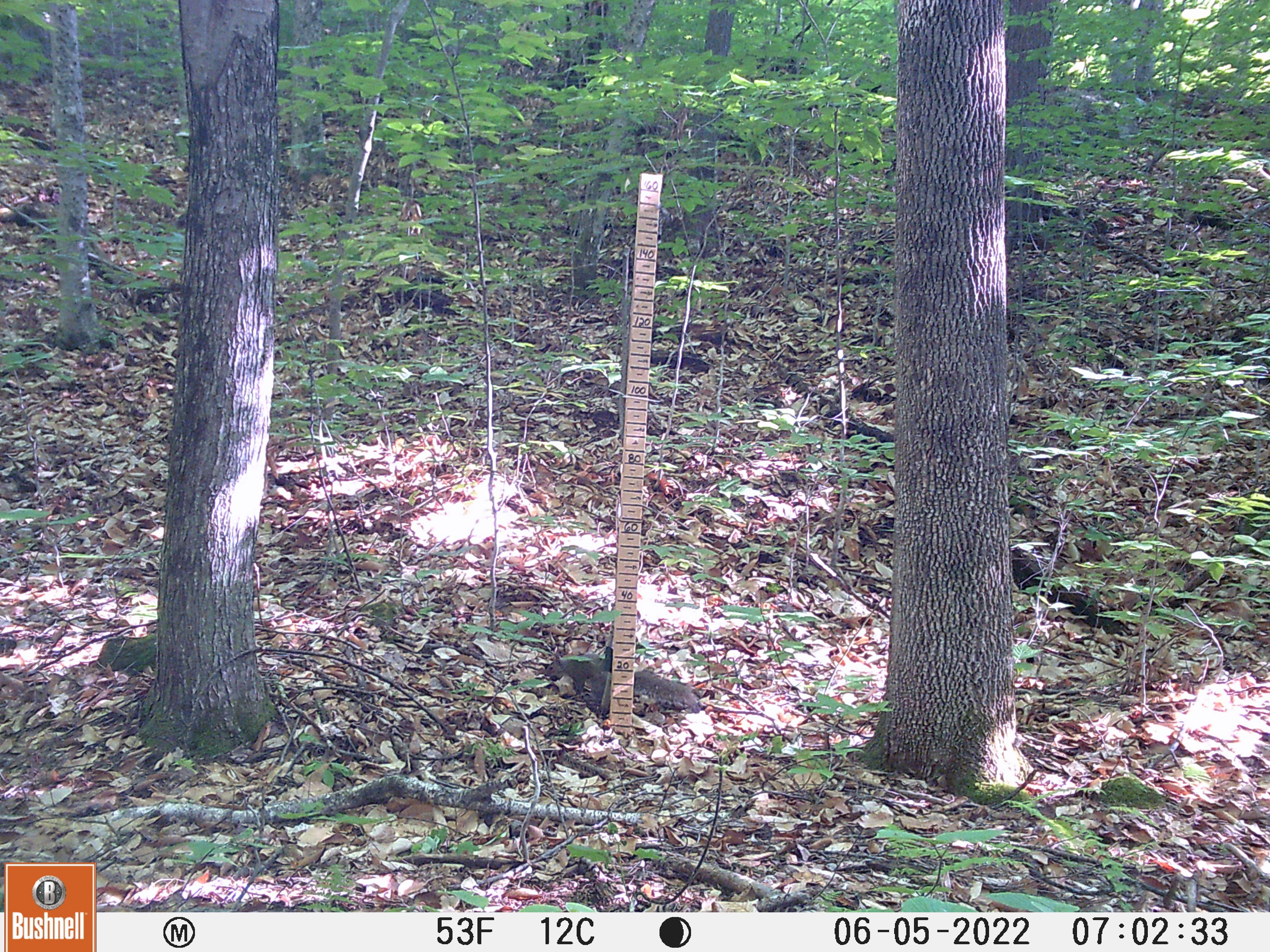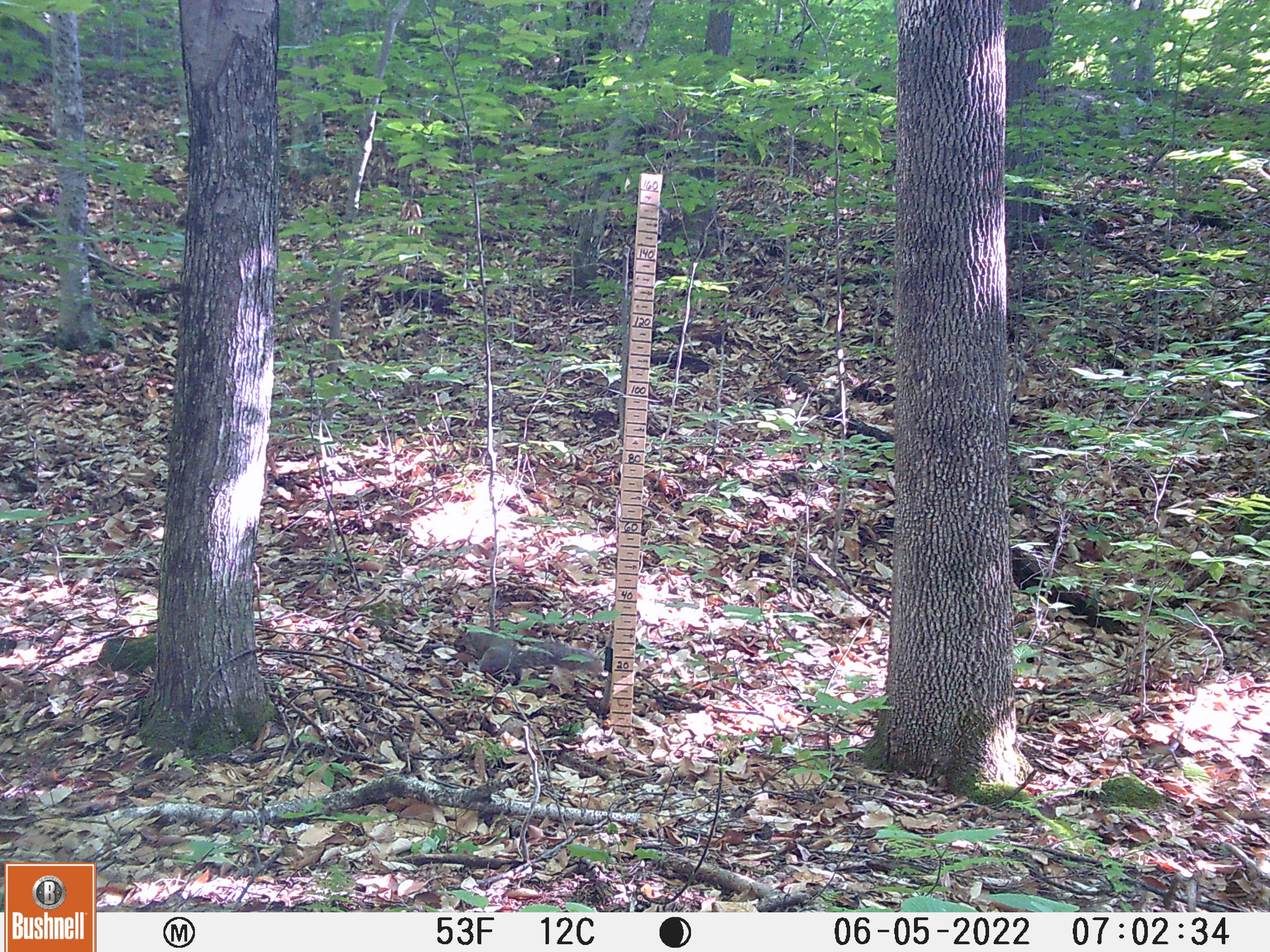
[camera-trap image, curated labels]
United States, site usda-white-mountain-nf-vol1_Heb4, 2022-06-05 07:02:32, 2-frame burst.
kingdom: Animalia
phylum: Chordata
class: Mammalia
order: Rodentia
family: Sciuridae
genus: Sciurus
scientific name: Sciurus carolinensis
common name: gray squirrel